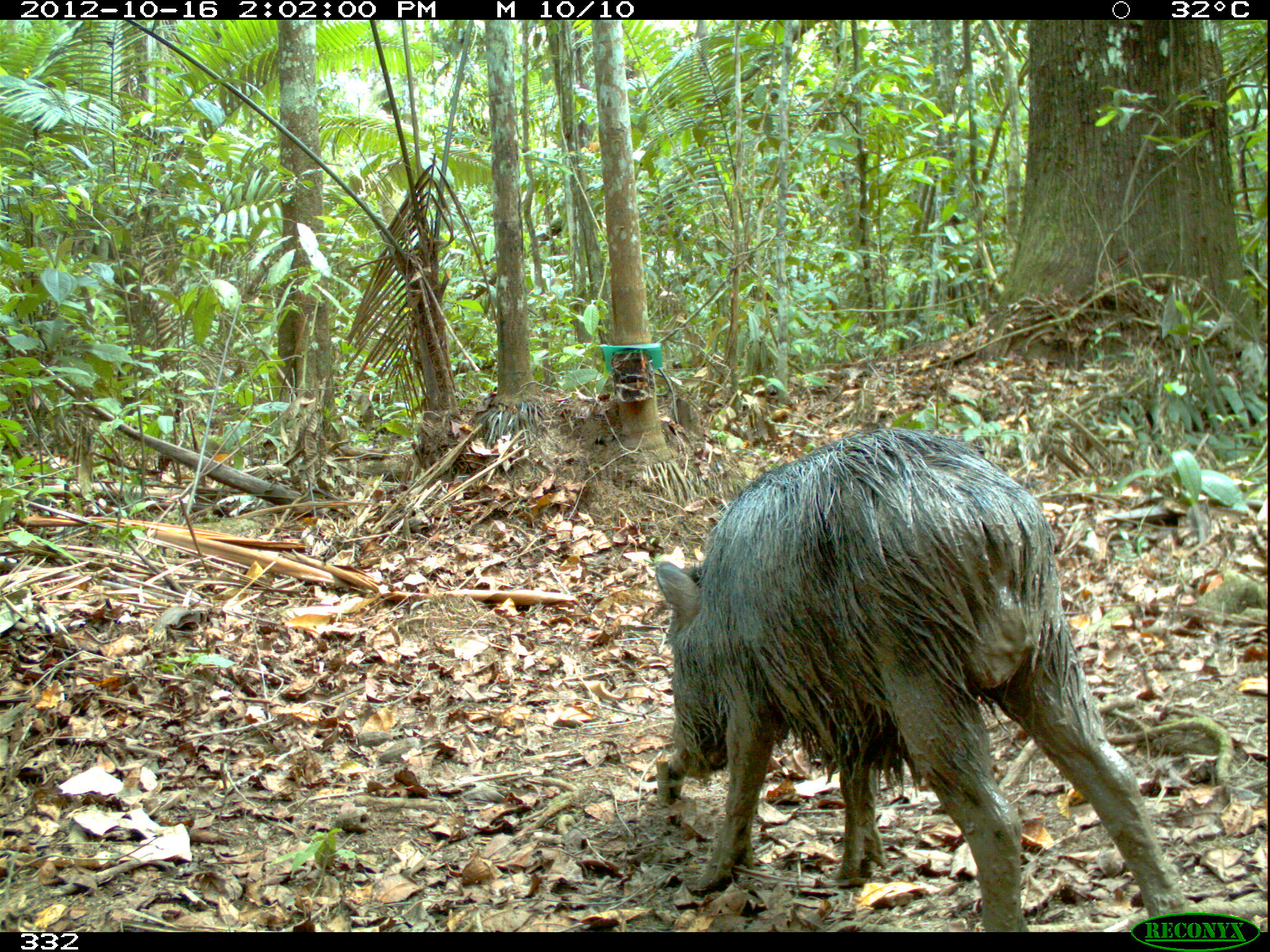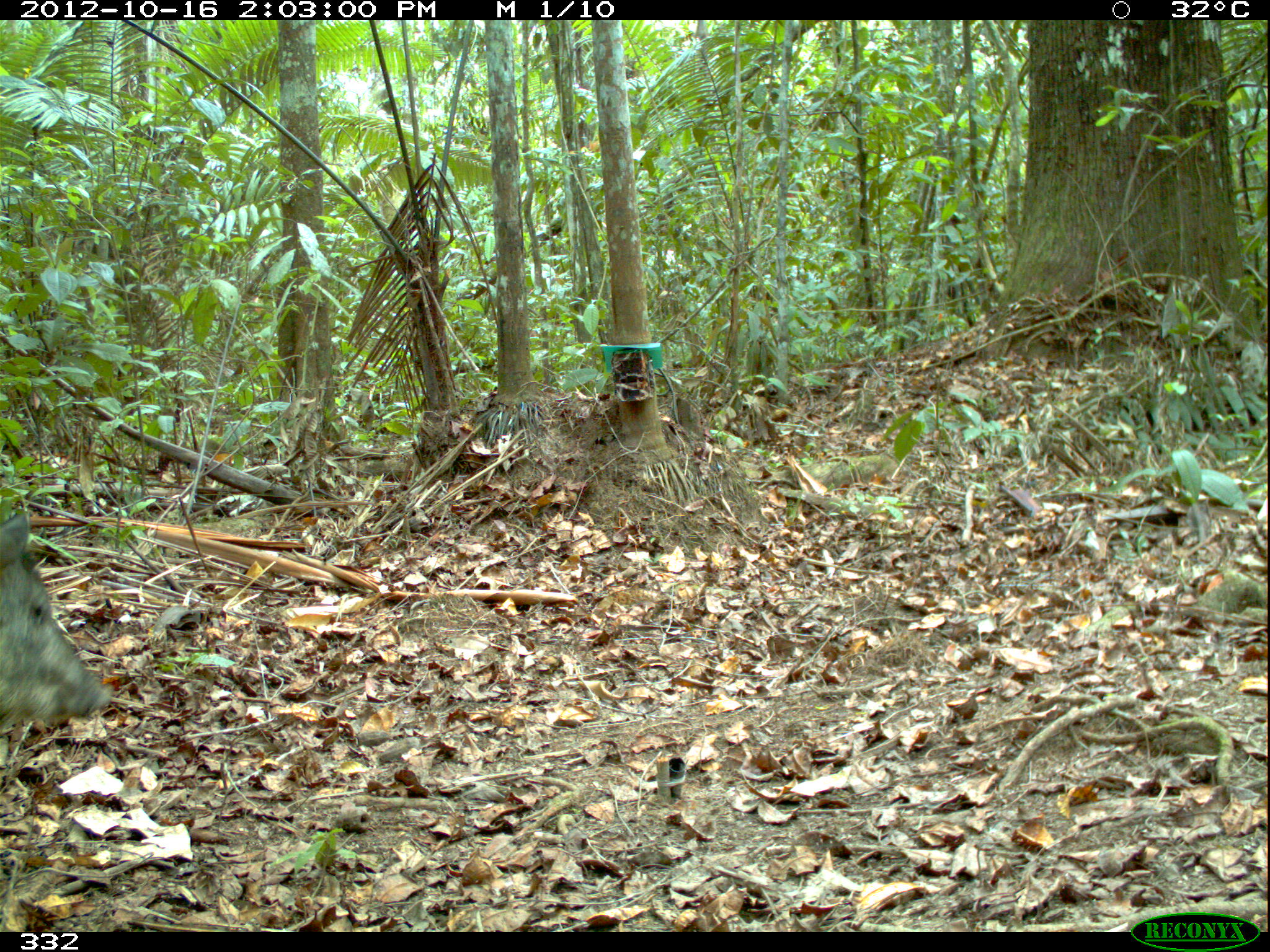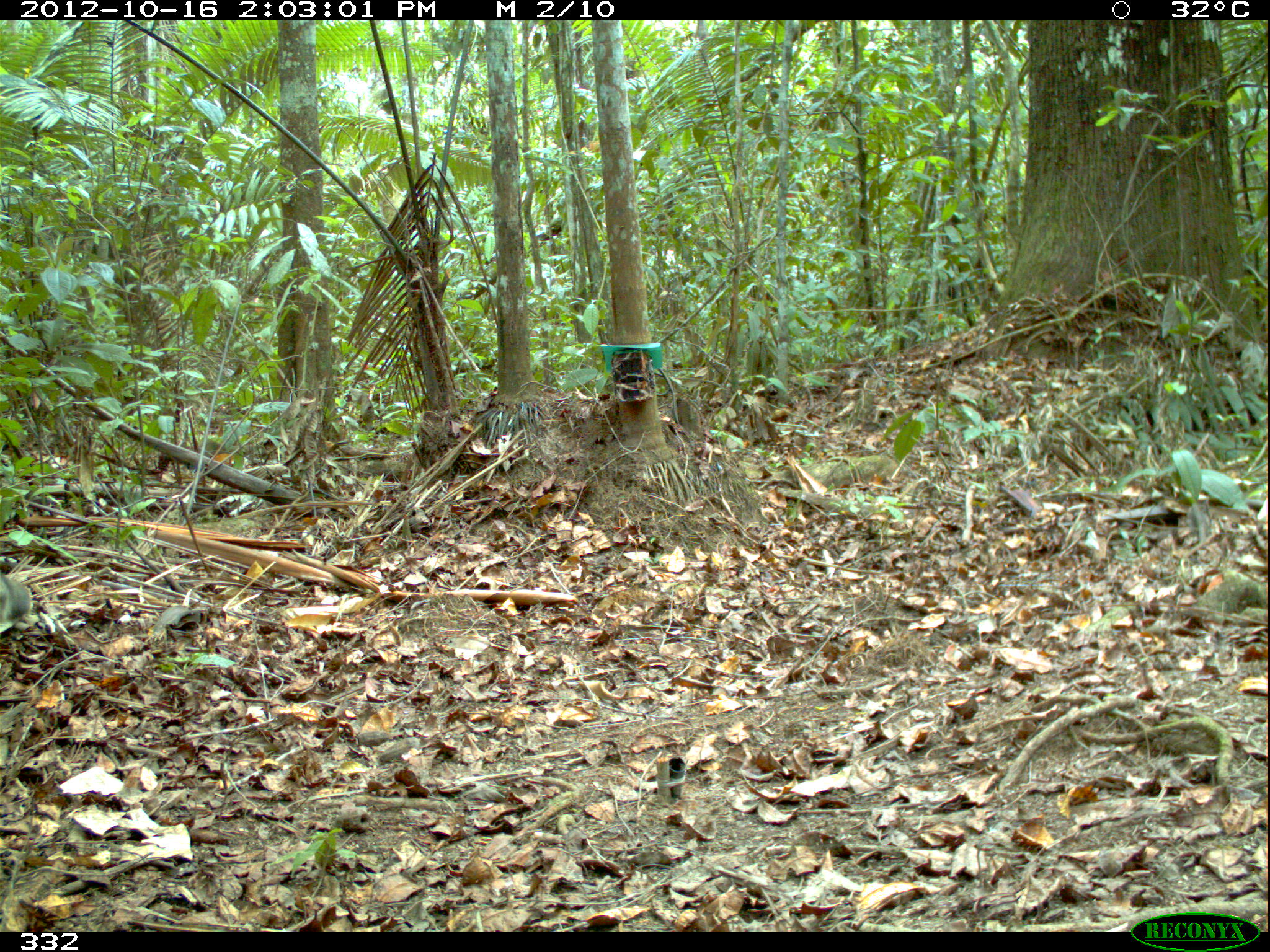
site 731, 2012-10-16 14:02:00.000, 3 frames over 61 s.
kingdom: Animalia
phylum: Chordata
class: Mammalia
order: Artiodactyla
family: Tayassuidae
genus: Tayassu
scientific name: Tayassu pecari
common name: white-lipped peccary